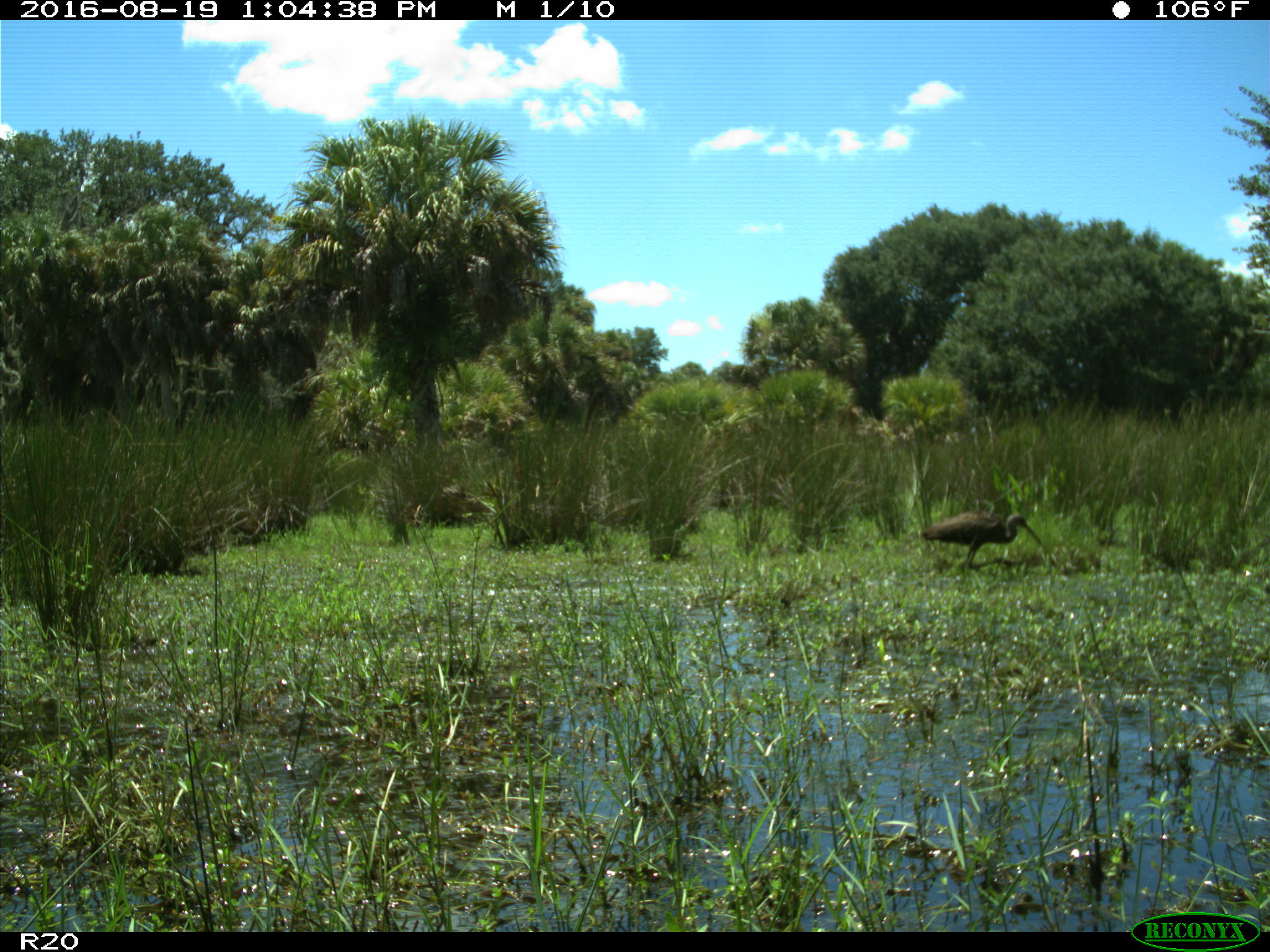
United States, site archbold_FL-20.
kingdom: Animalia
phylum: Chordata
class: Aves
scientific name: Aves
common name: birds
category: unidentified bird